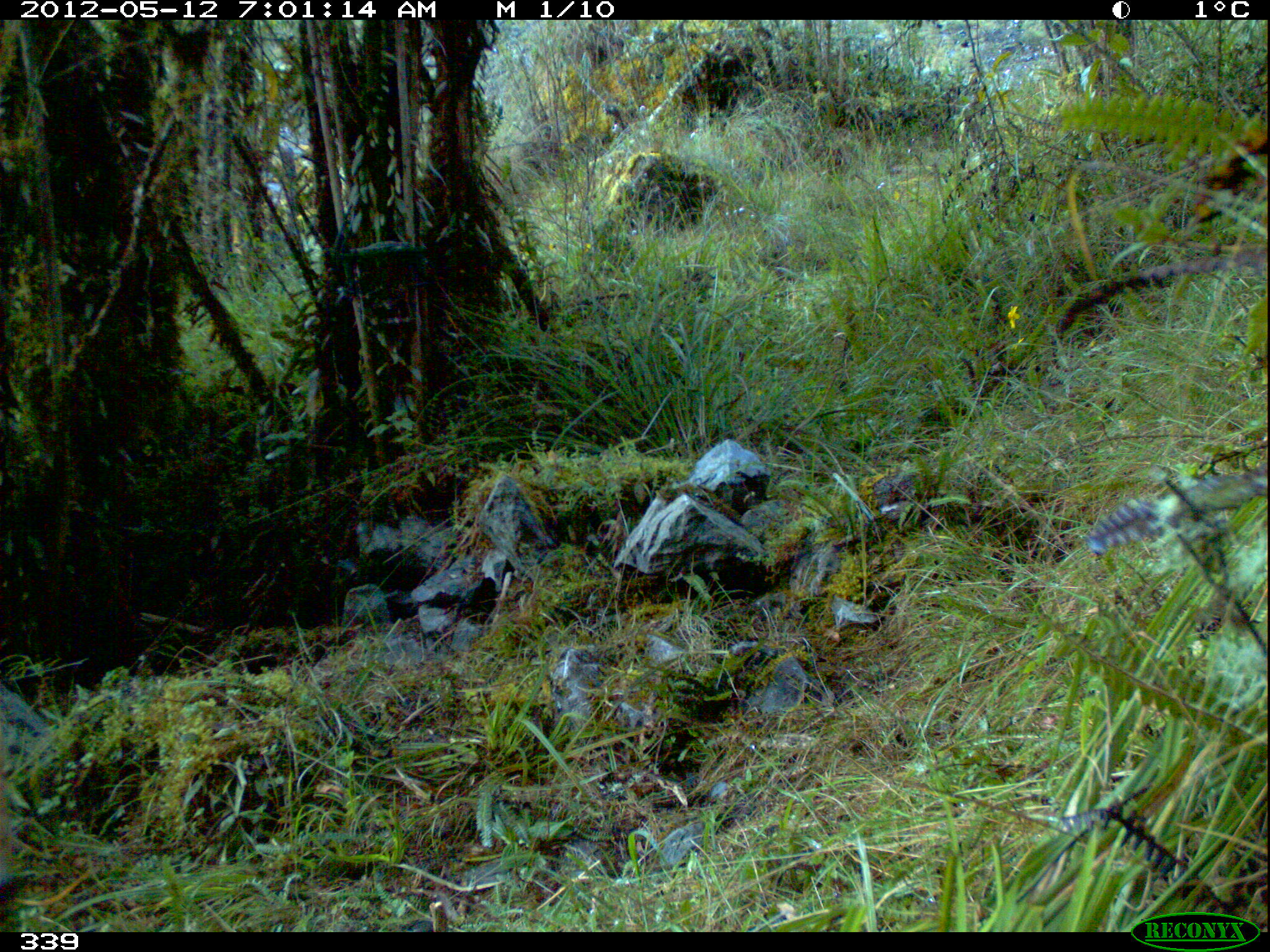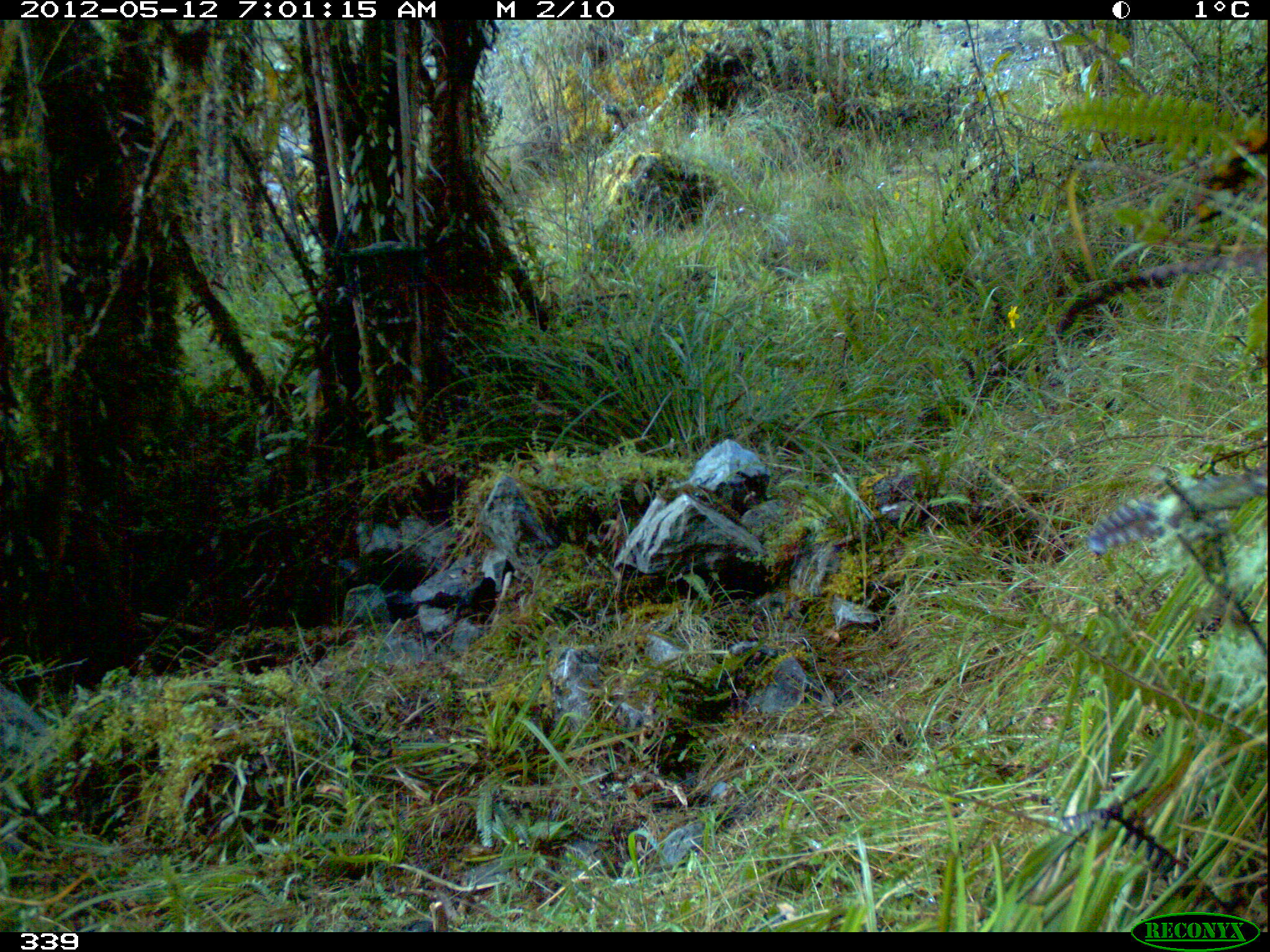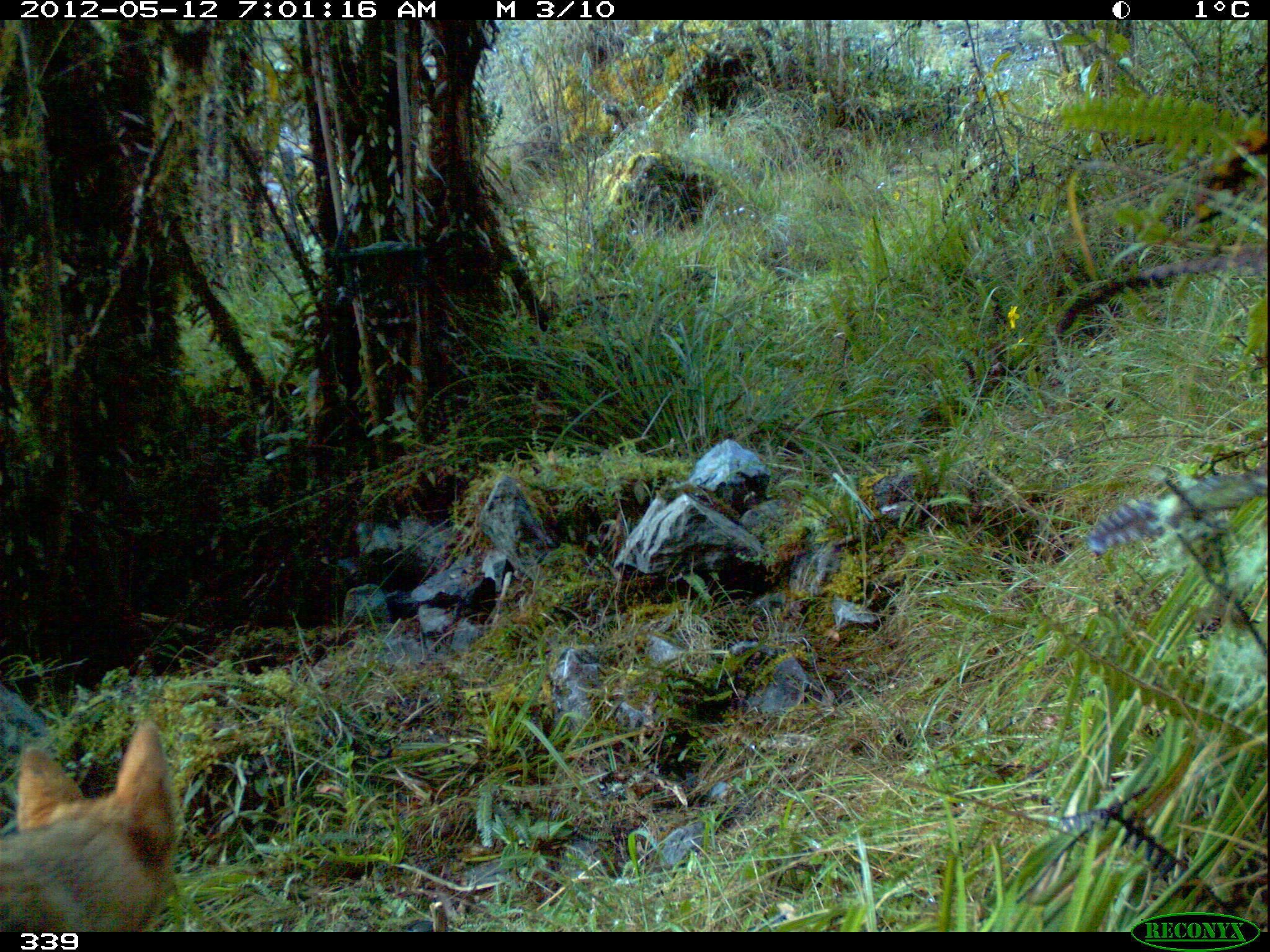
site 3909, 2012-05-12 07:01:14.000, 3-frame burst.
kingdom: Animalia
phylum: Chordata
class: Mammalia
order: Carnivora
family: Canidae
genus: Lycalopex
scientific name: Lycalopex culpaeus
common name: culpeo